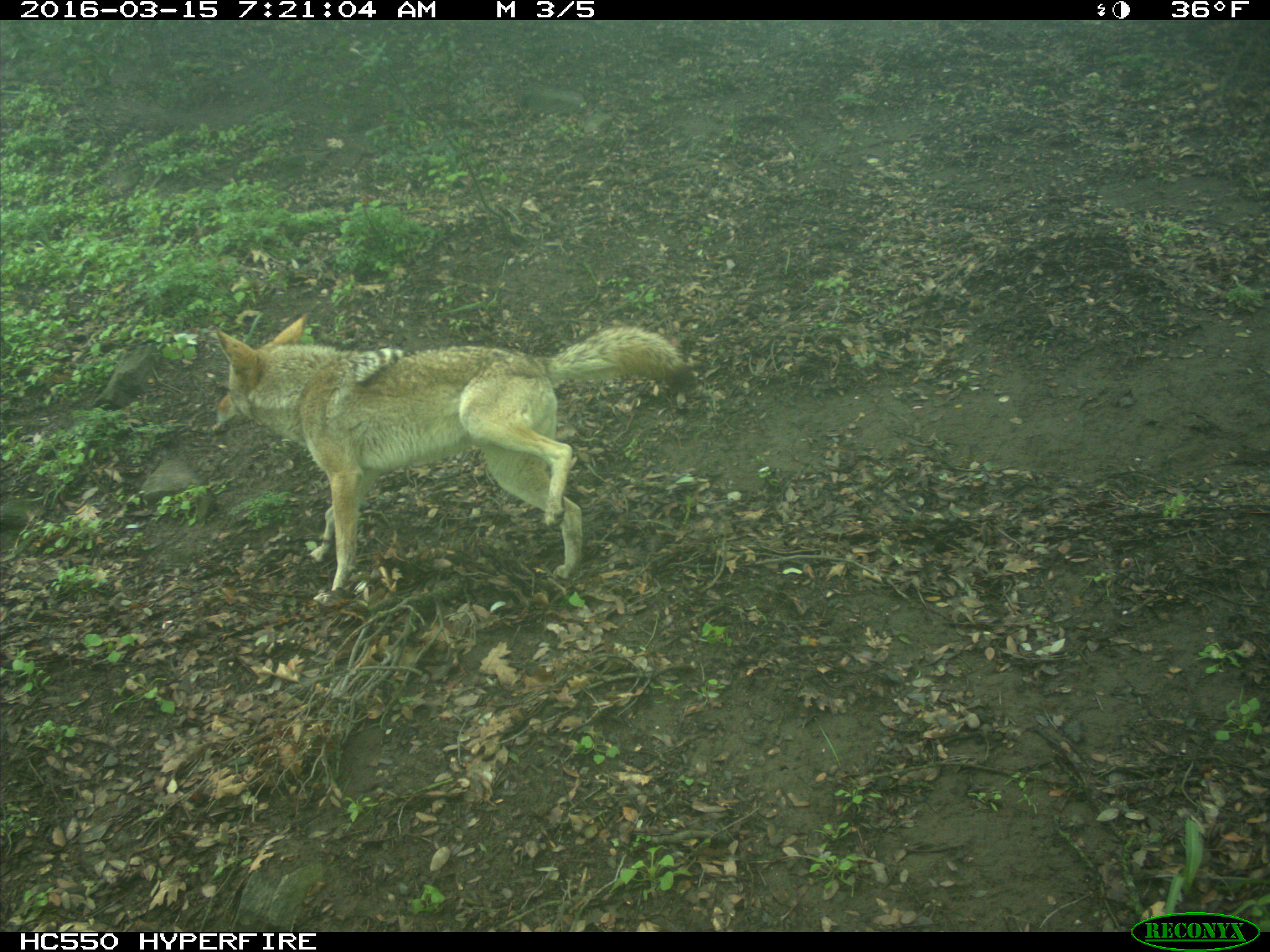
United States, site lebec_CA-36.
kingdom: Animalia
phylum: Chordata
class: Mammalia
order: Carnivora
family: Canidae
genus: Canis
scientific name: Canis latrans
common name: coyote